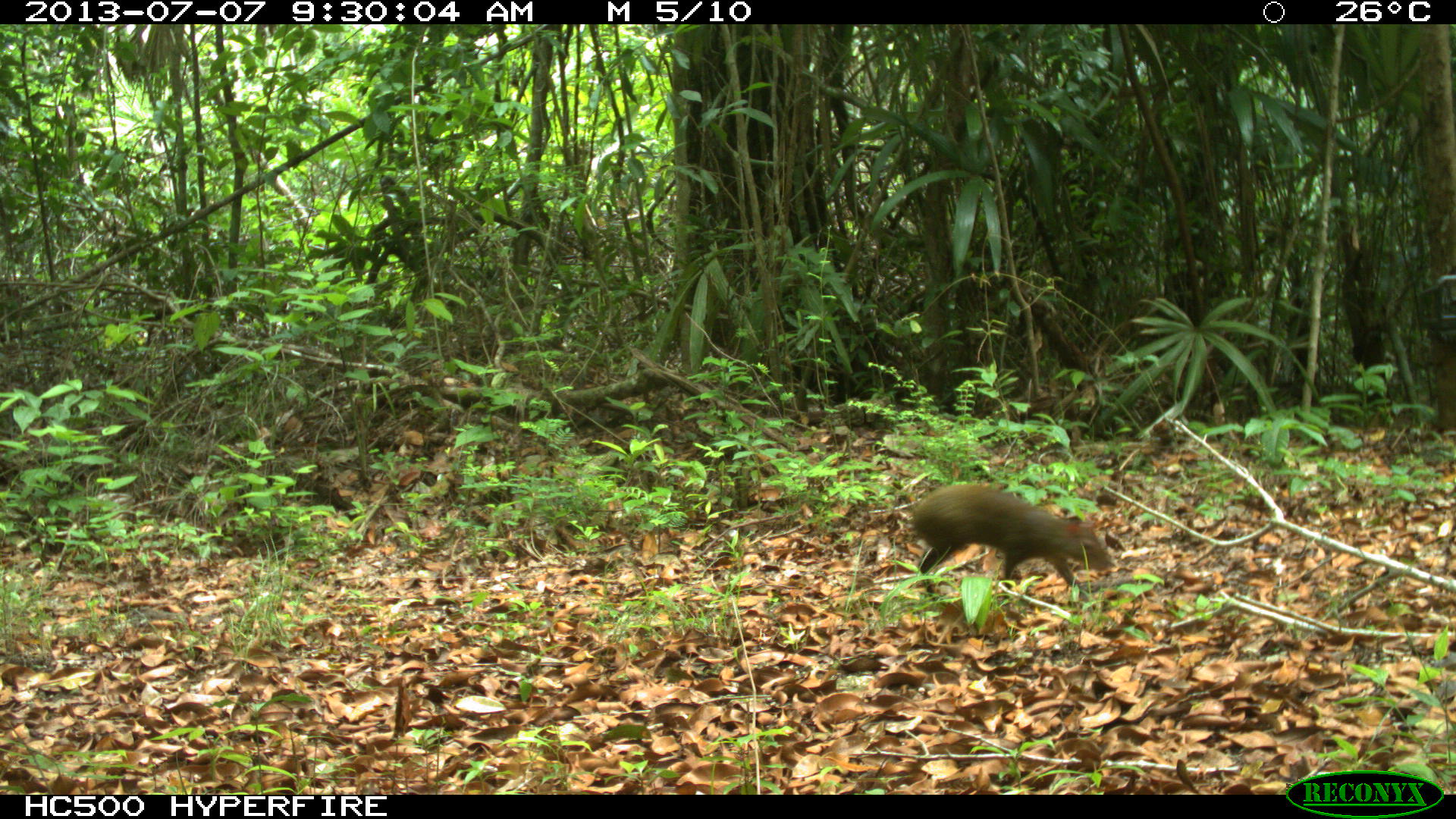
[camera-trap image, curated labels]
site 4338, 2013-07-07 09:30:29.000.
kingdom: Animalia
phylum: Chordata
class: Mammalia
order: Rodentia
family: Dasyproctidae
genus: Dasyprocta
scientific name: Dasyprocta punctata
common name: central american agouti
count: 1